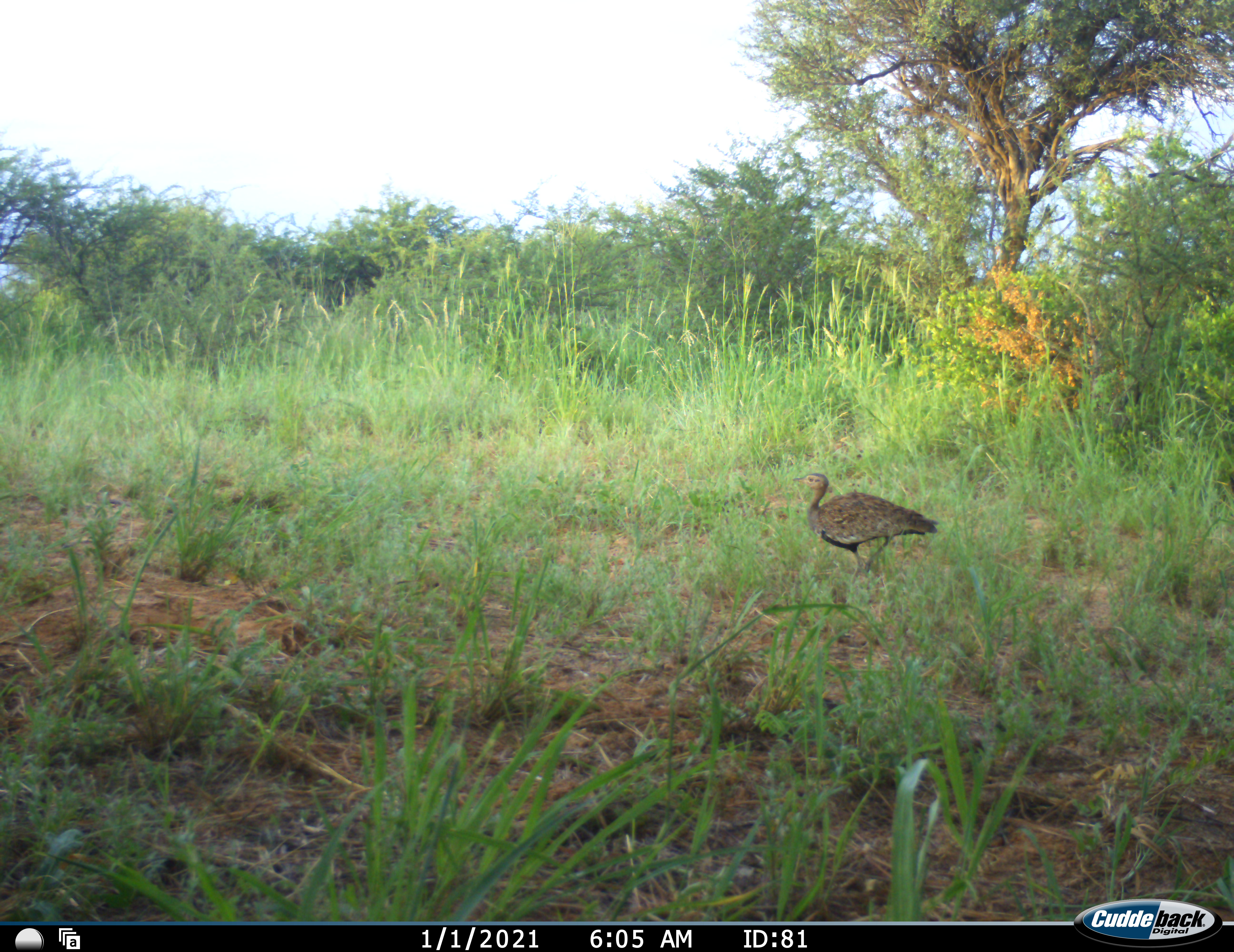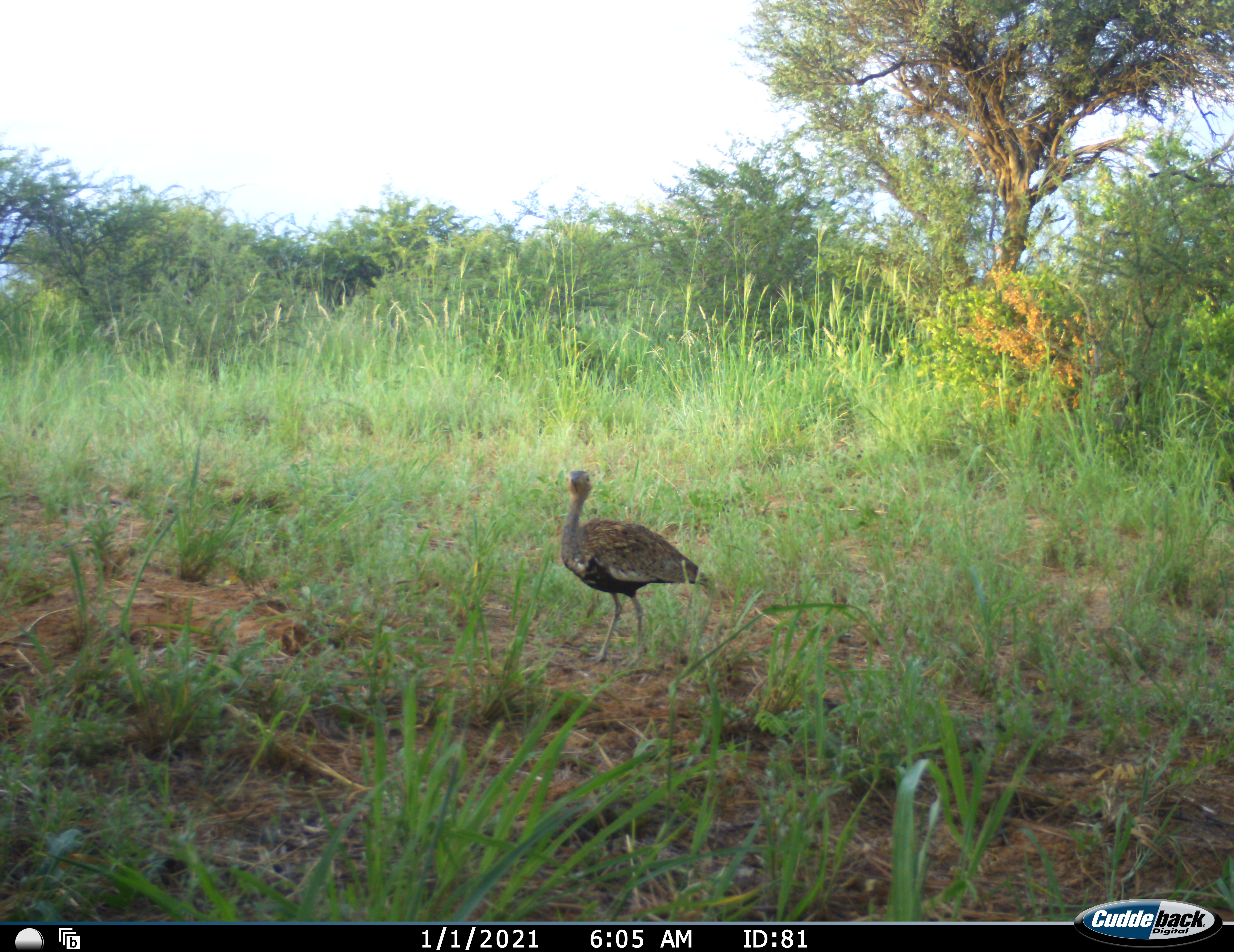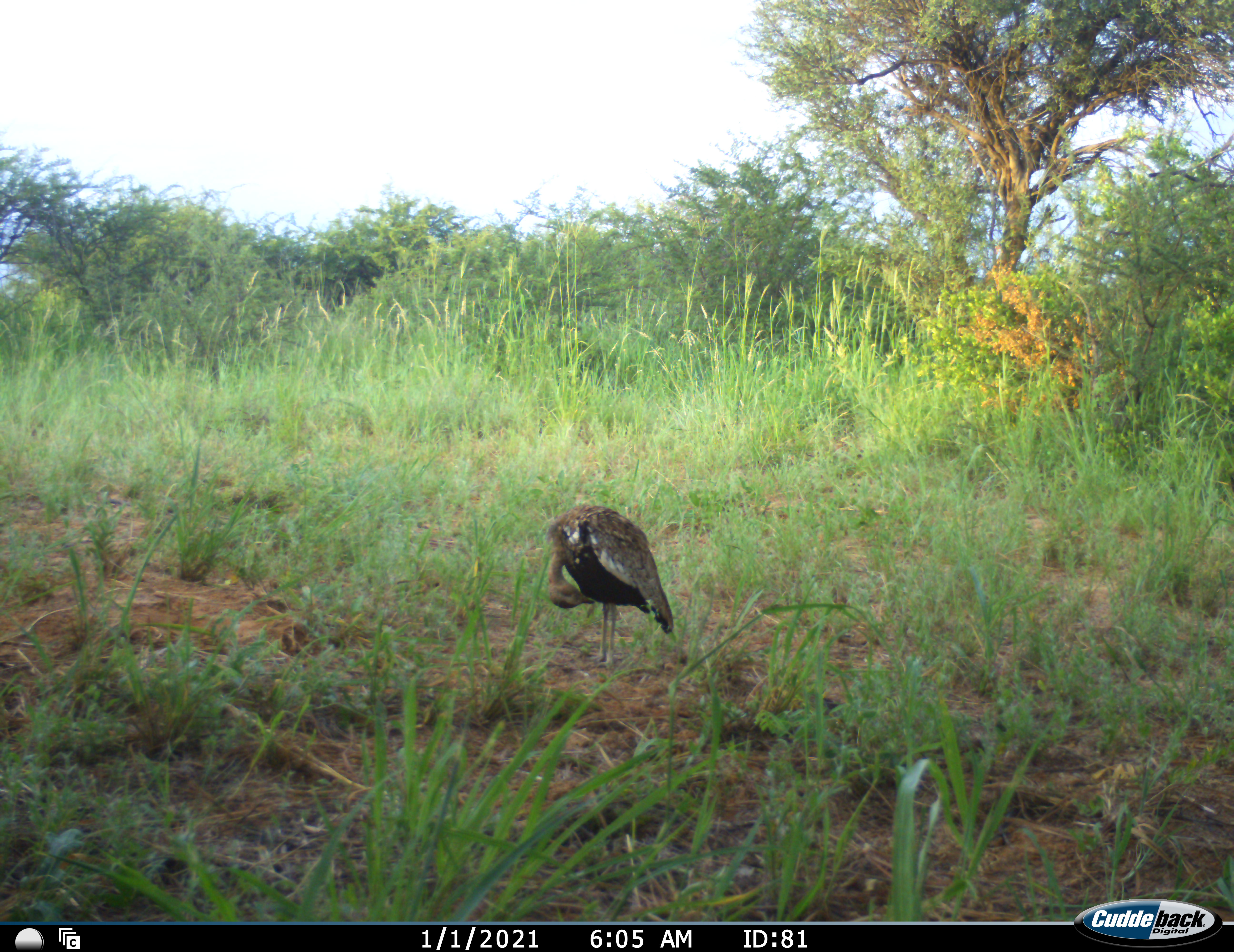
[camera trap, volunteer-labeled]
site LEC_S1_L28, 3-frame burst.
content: unidentified animal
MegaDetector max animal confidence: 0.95